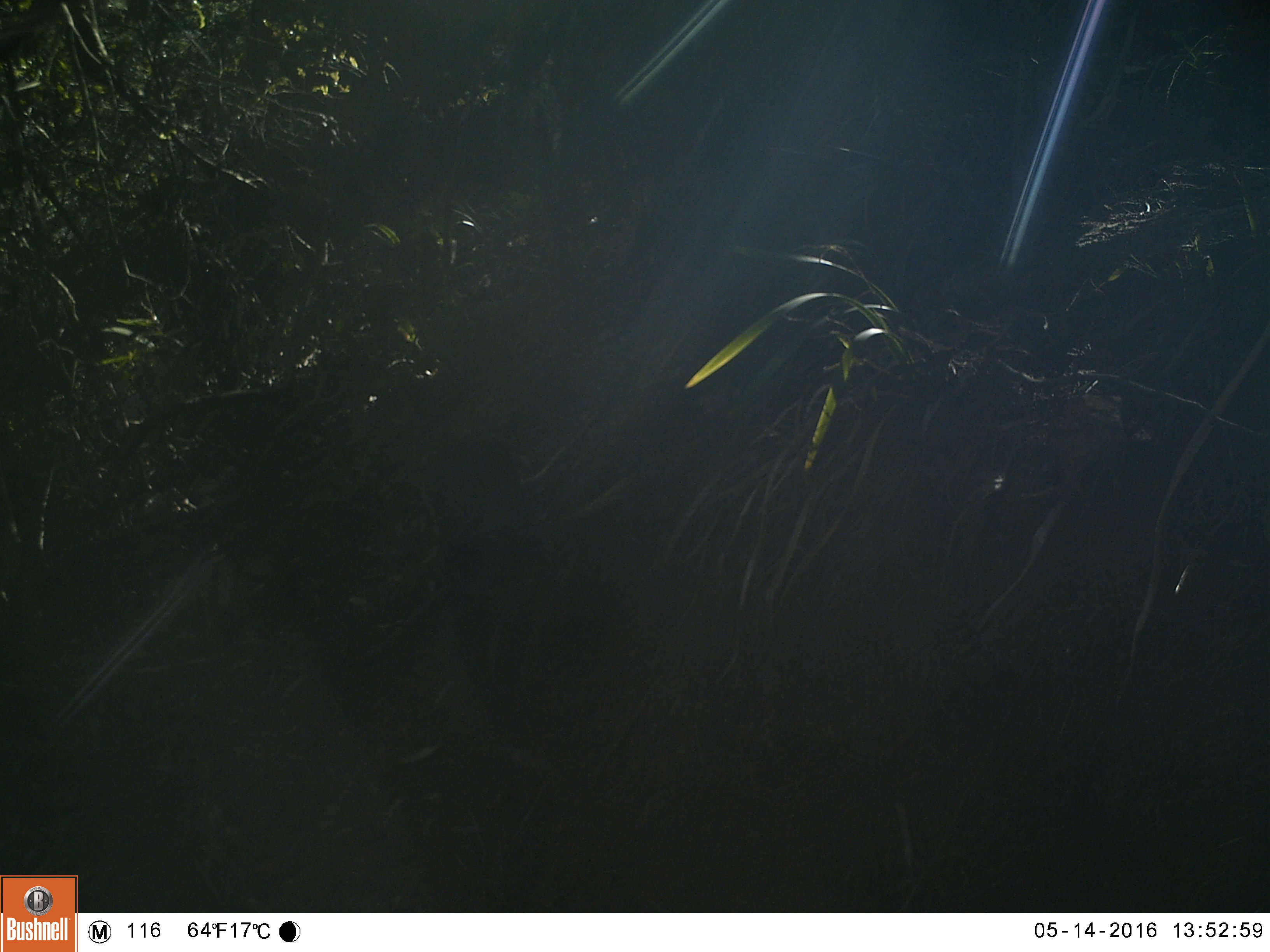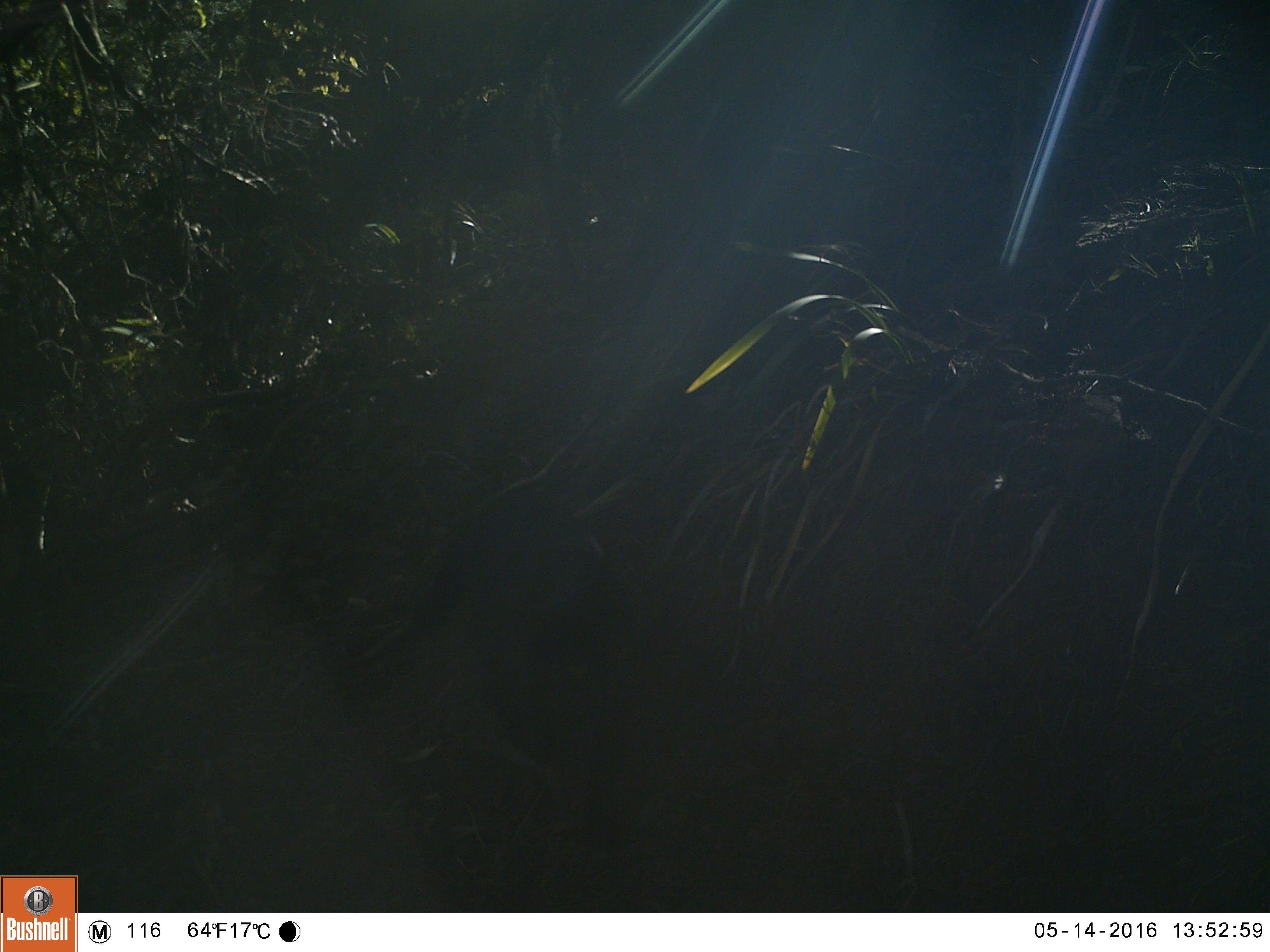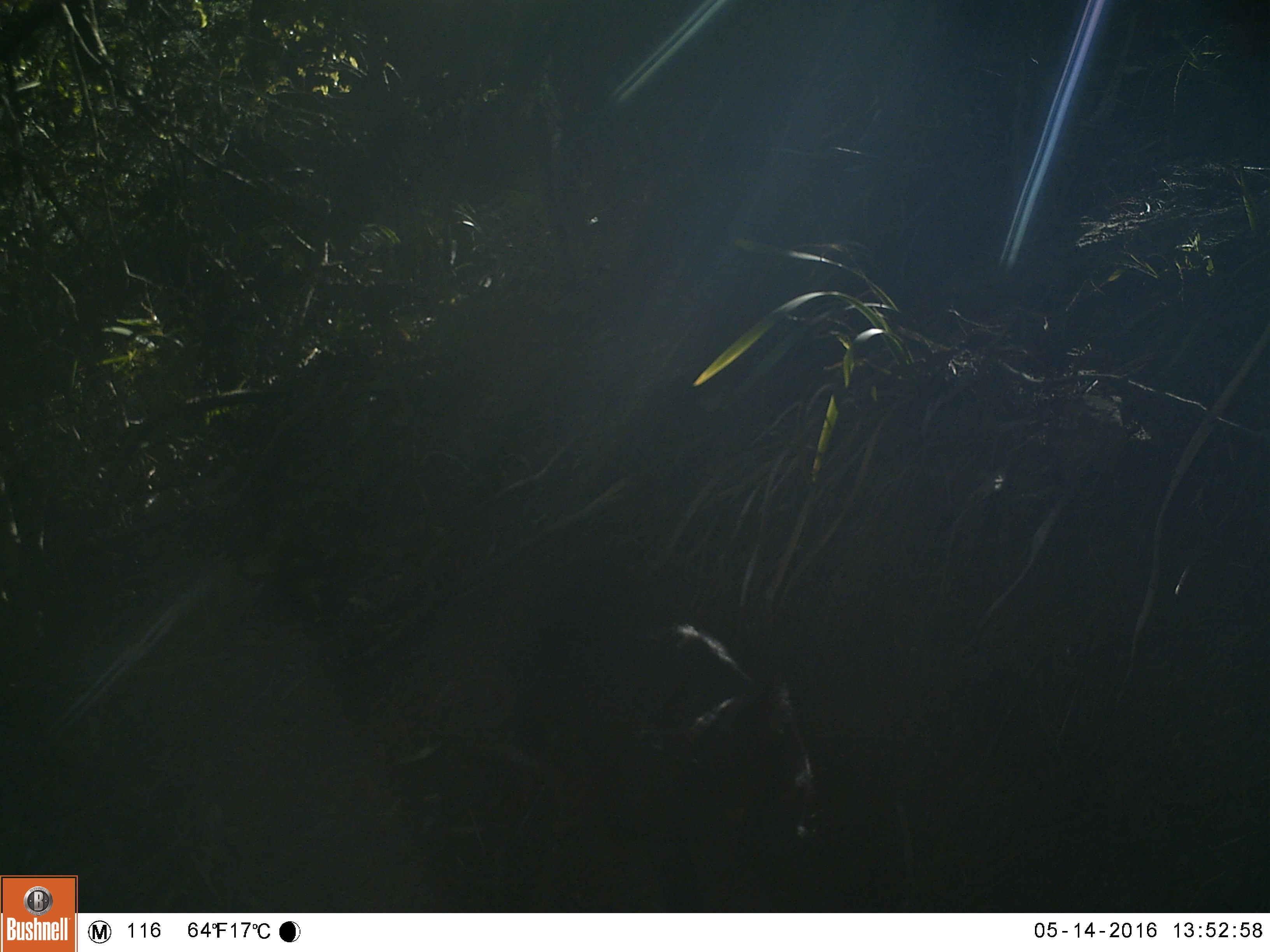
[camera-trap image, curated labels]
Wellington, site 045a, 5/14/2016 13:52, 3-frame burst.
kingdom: Animalia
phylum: Chordata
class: Mammalia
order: Carnivora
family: Felidae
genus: Felis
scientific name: Felis catus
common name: cat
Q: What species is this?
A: Cat (Felis catus).